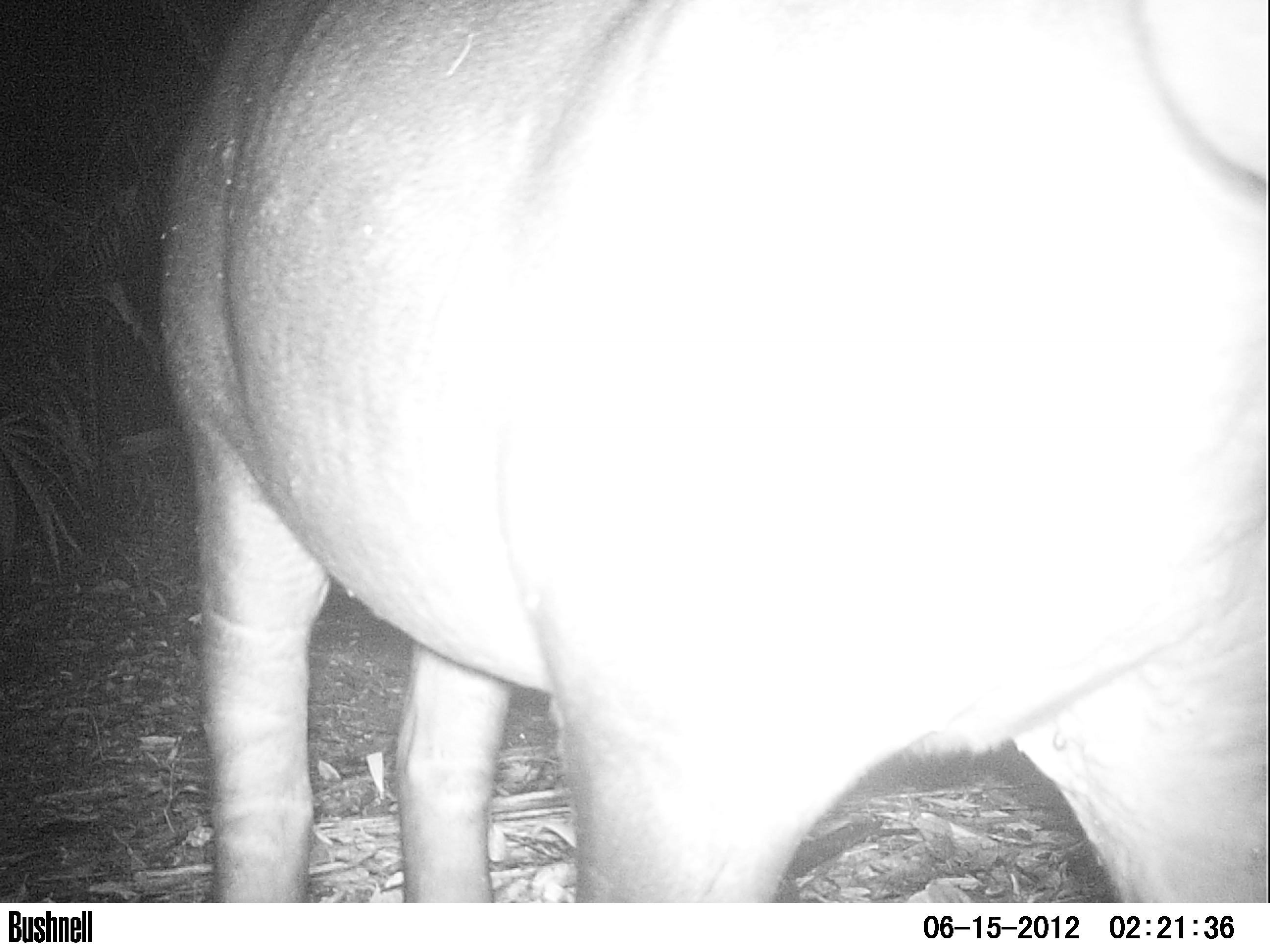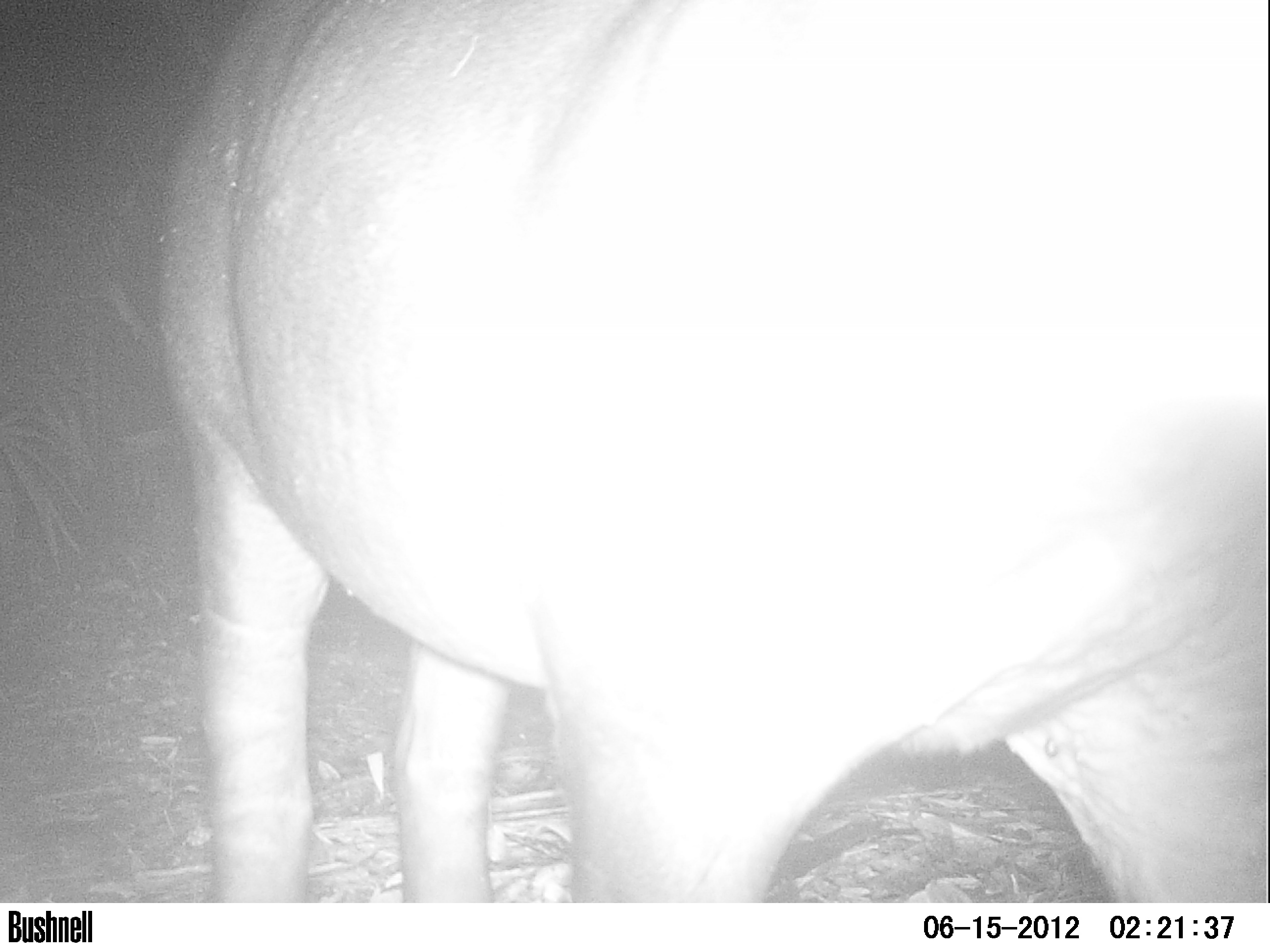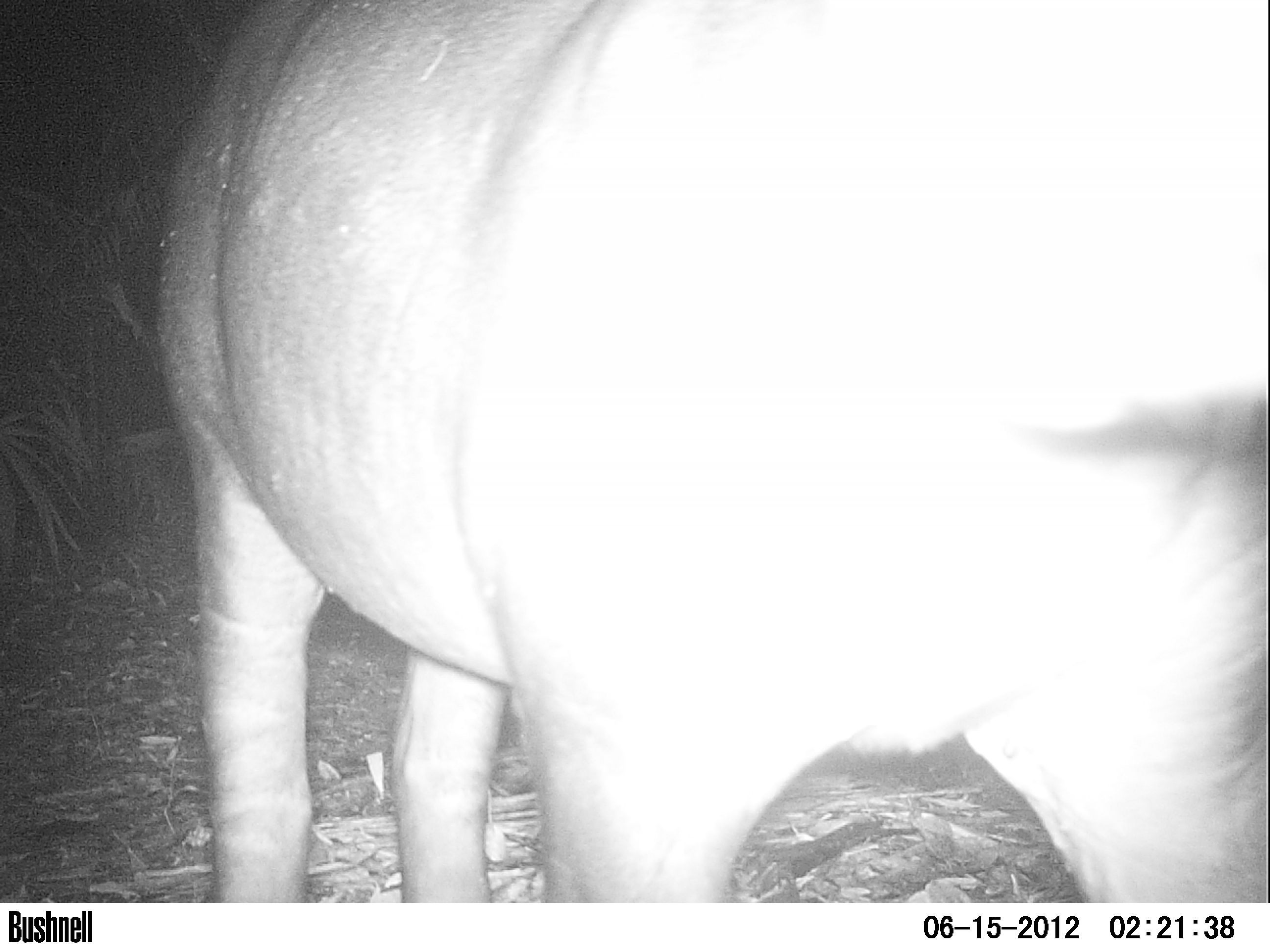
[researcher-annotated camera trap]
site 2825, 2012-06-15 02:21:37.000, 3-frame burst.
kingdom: Animalia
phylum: Chordata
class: Mammalia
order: Perissodactyla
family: Tapiridae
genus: Tapirus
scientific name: Tapirus bairdii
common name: baird's tapir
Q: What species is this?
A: Tapirus bairdii (baird's tapir).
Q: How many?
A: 1.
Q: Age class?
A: Adult.